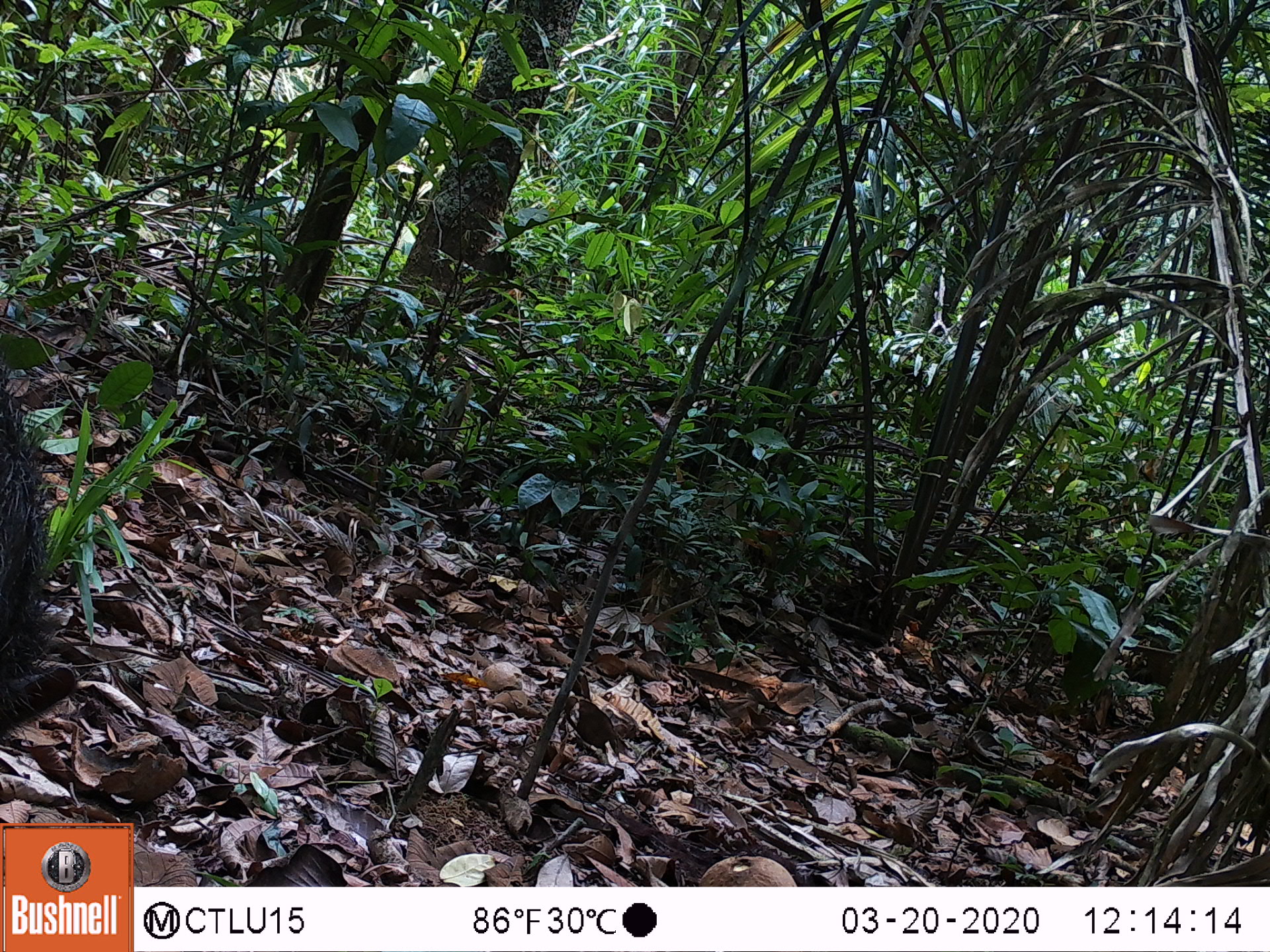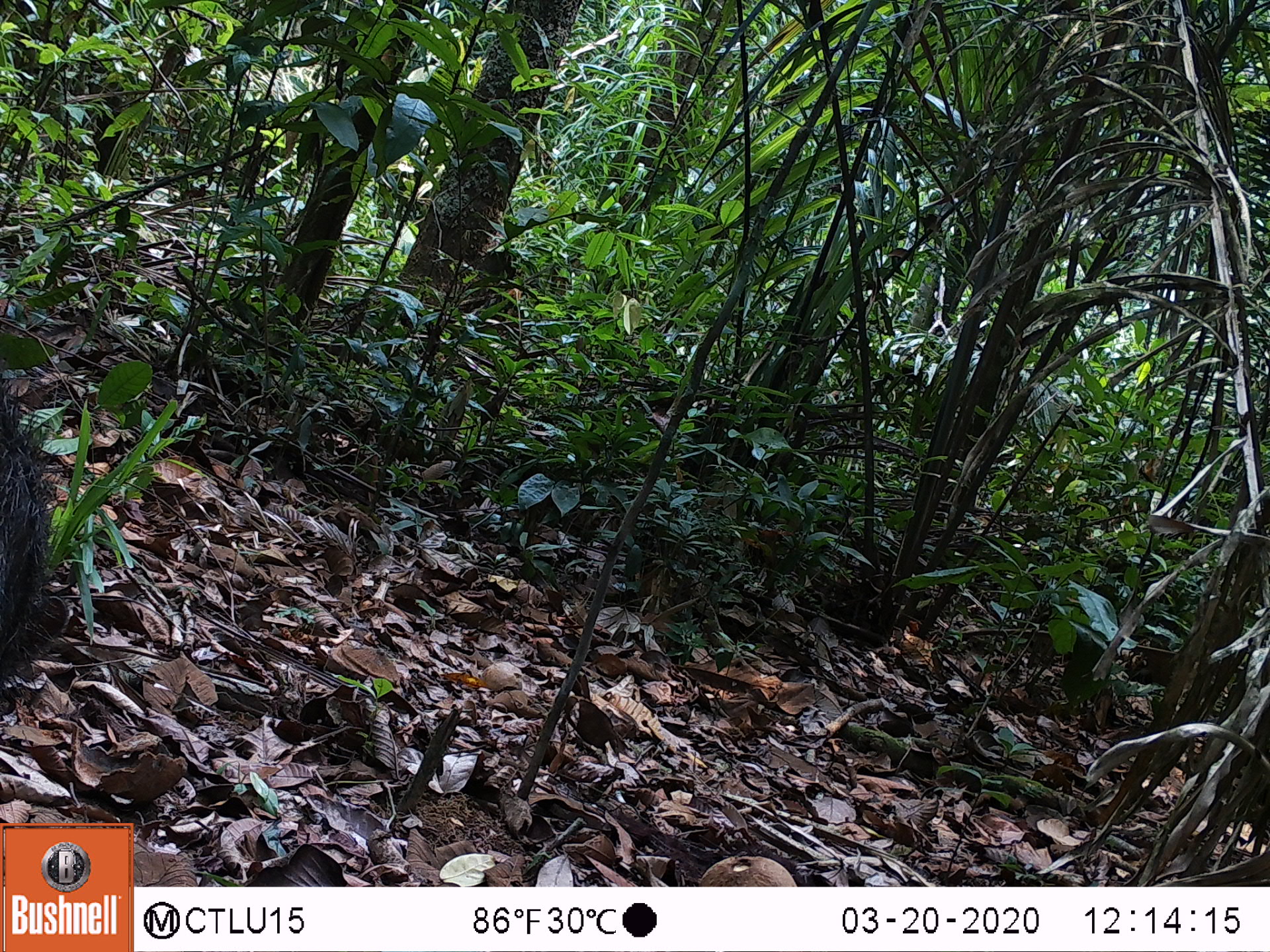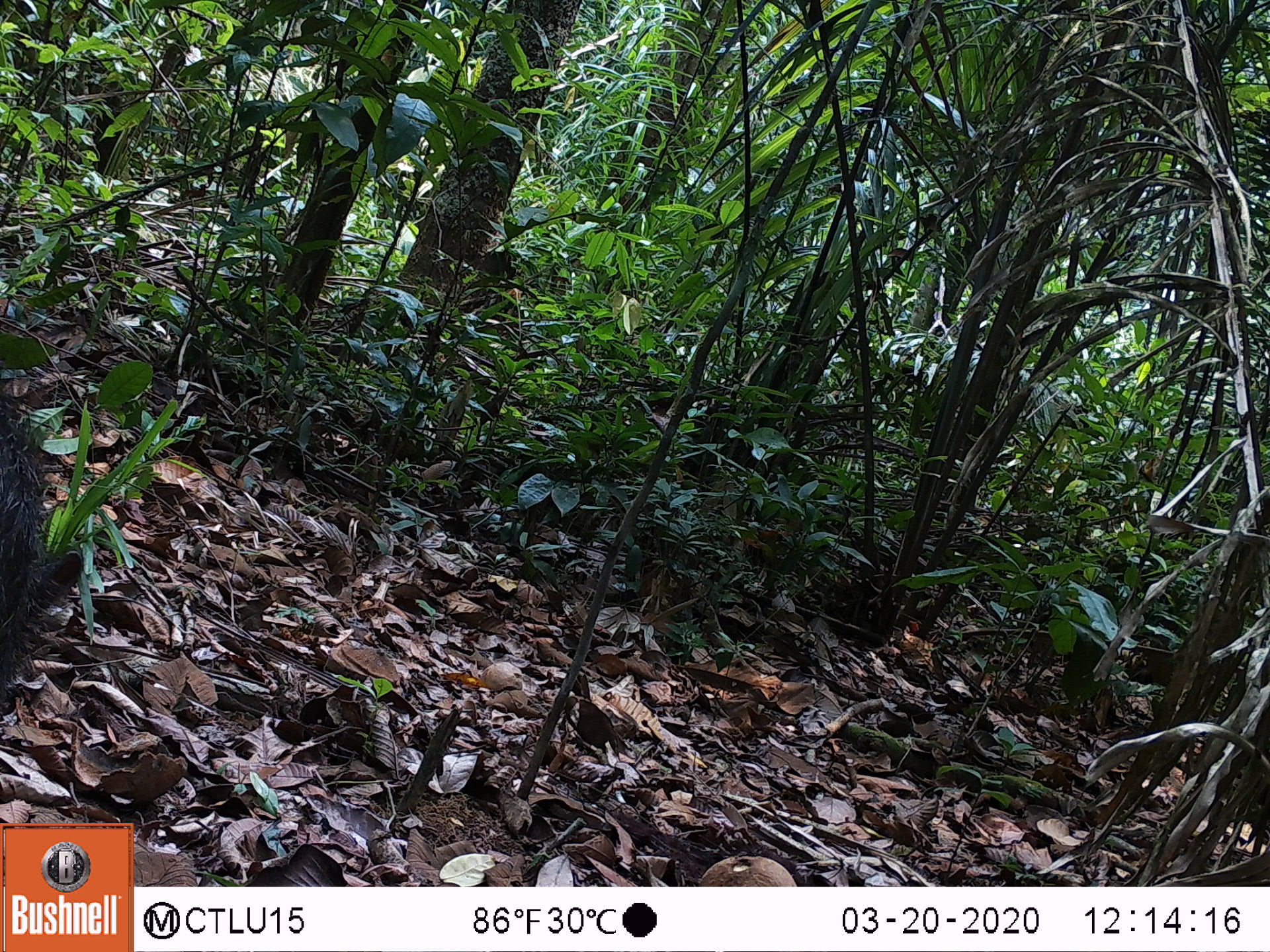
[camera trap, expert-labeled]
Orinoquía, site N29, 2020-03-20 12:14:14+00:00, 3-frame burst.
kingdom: Animalia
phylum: Chordata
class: Mammalia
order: Artiodactyla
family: Tayassuidae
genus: Pecari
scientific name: Pecari tajacu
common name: collared peccary